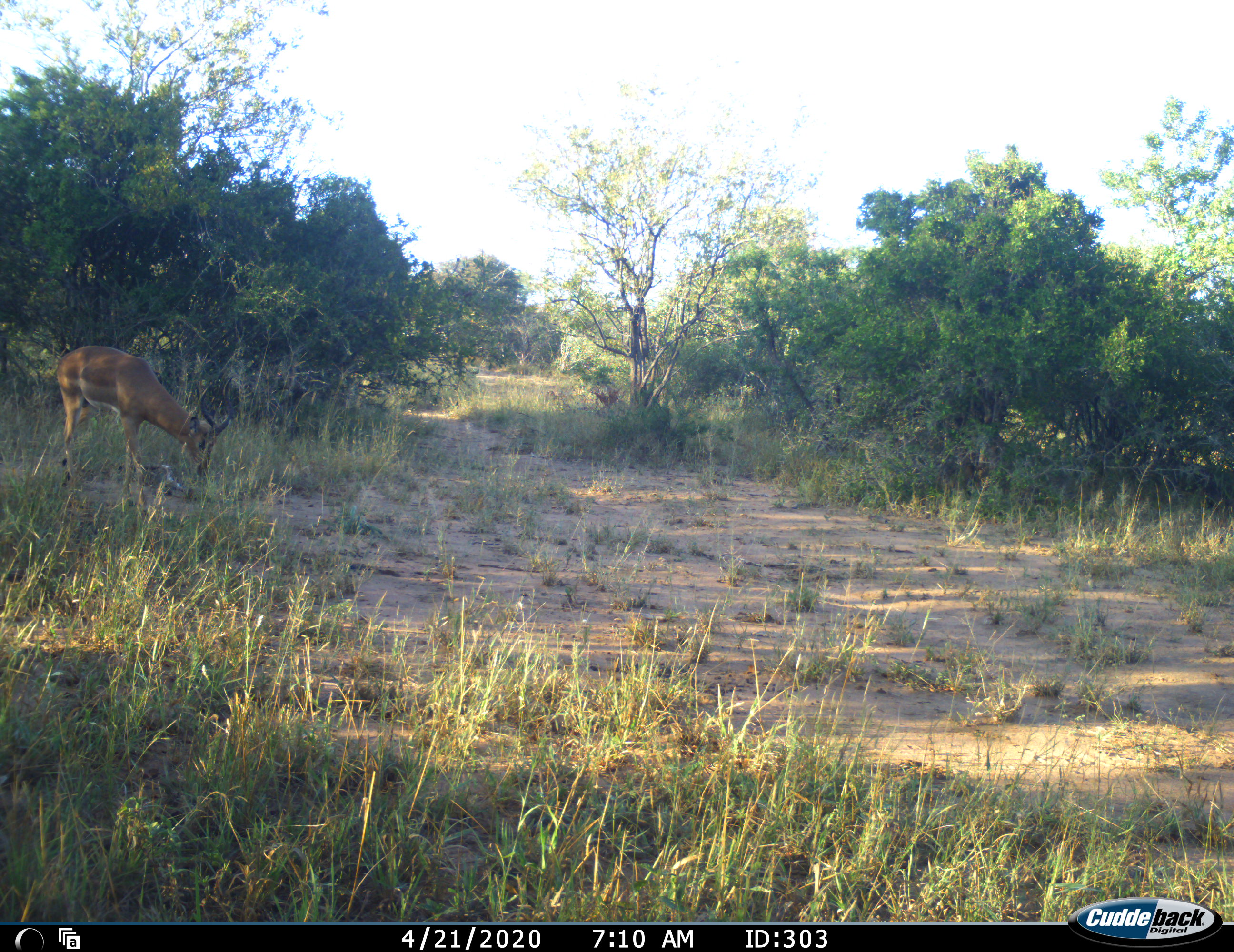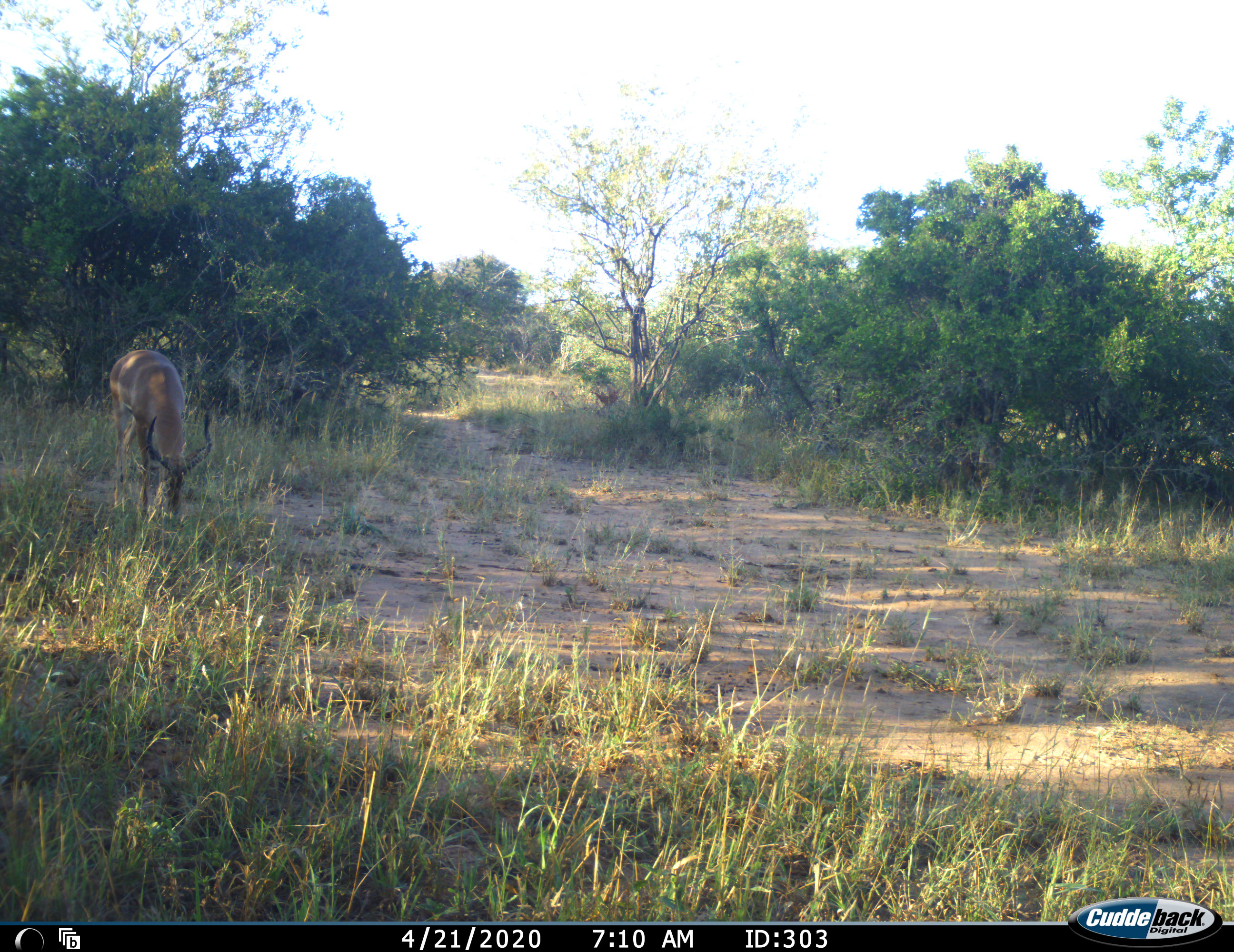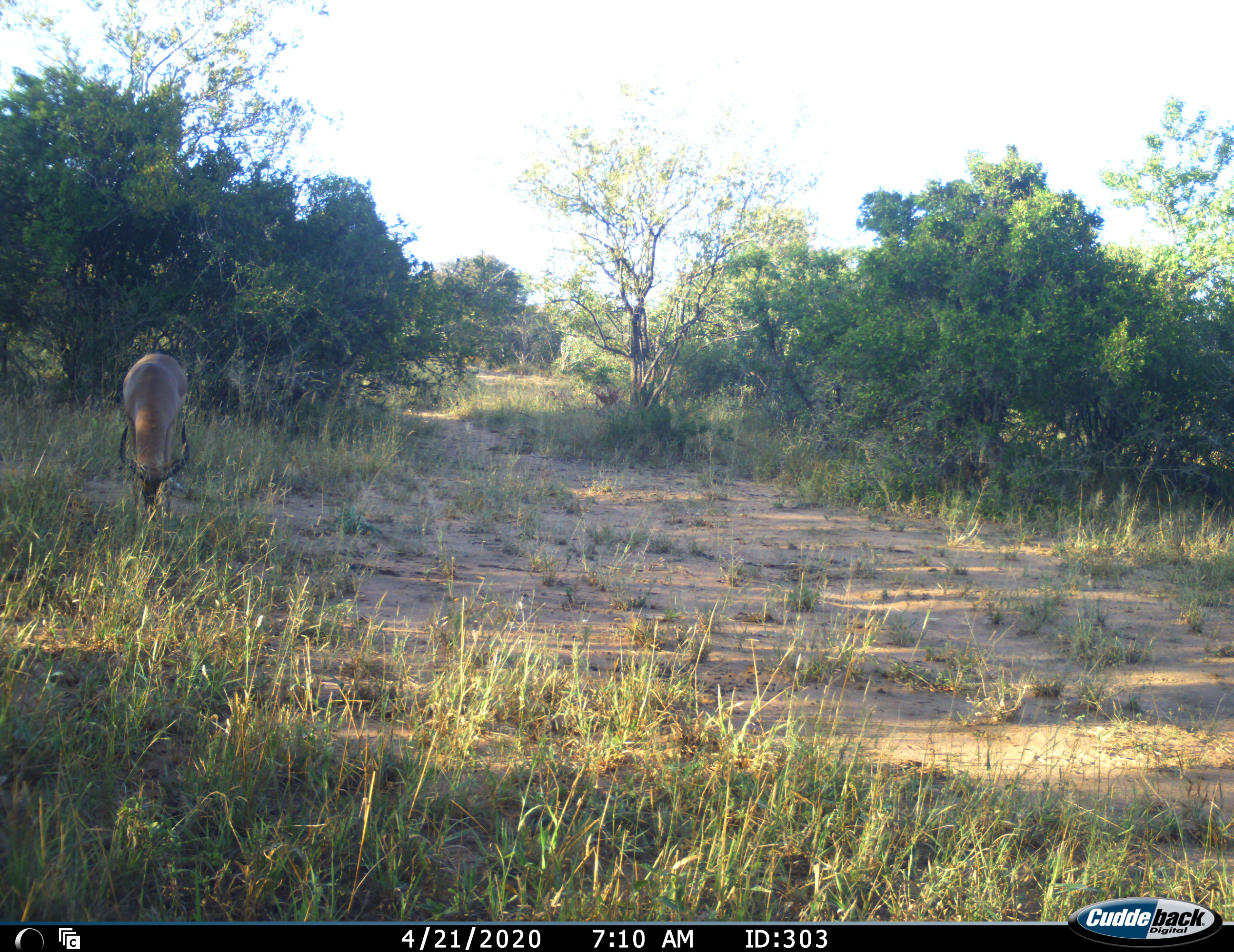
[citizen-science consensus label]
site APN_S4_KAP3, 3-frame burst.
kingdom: Animalia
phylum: Chordata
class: Mammalia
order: Artiodactyla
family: Bovidae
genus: Aepyceros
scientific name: Aepyceros melampus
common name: impala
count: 1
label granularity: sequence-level